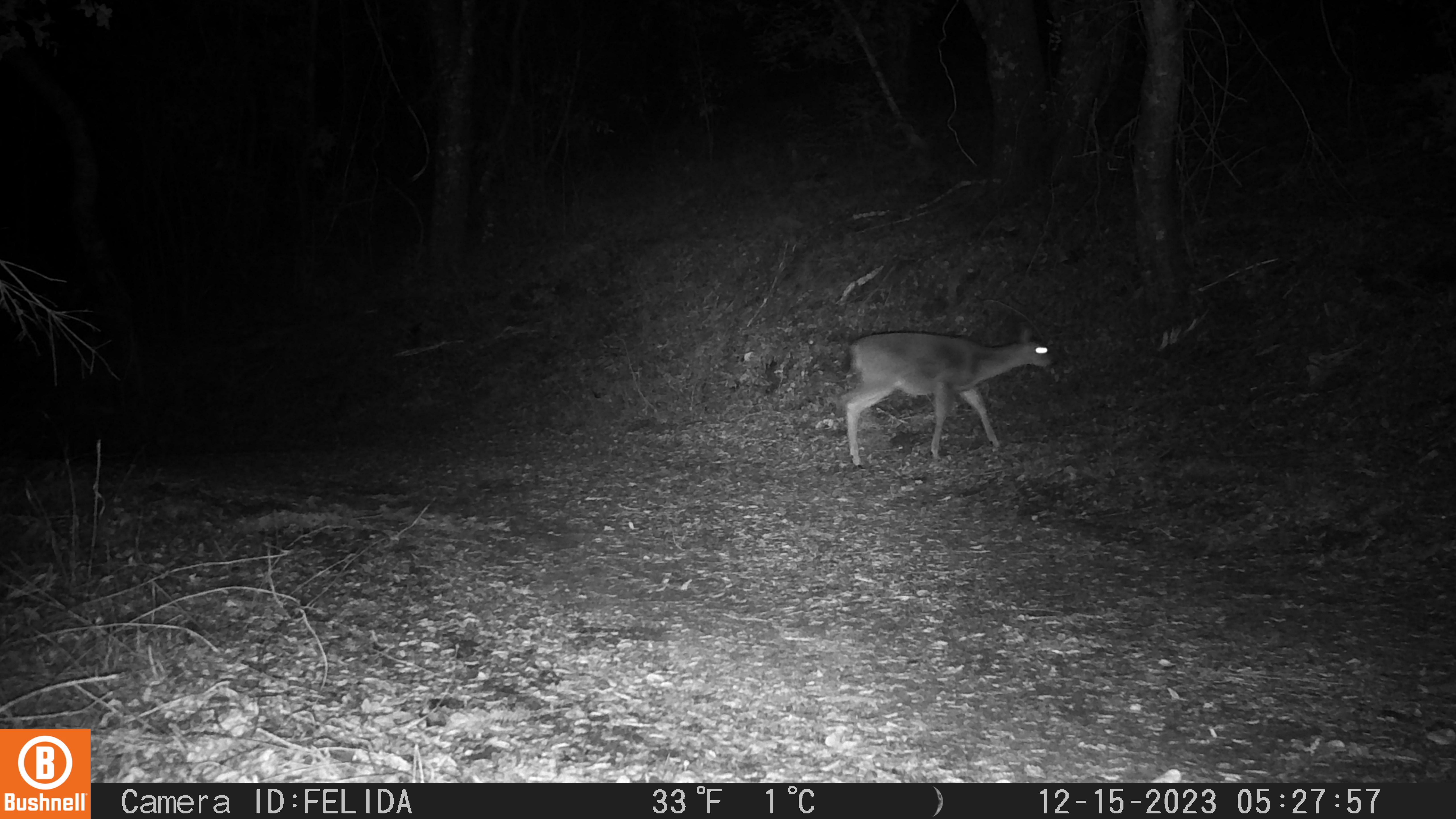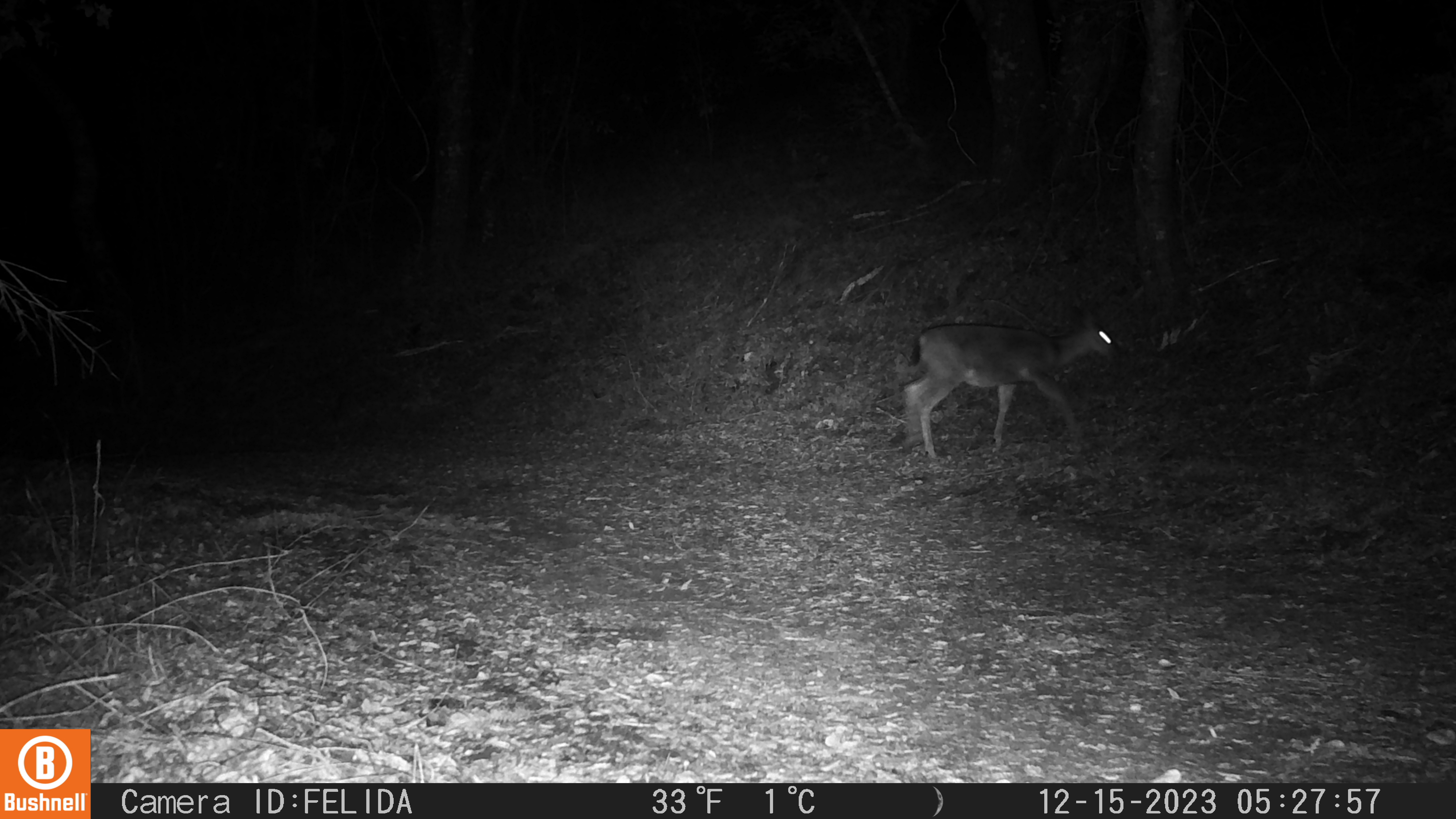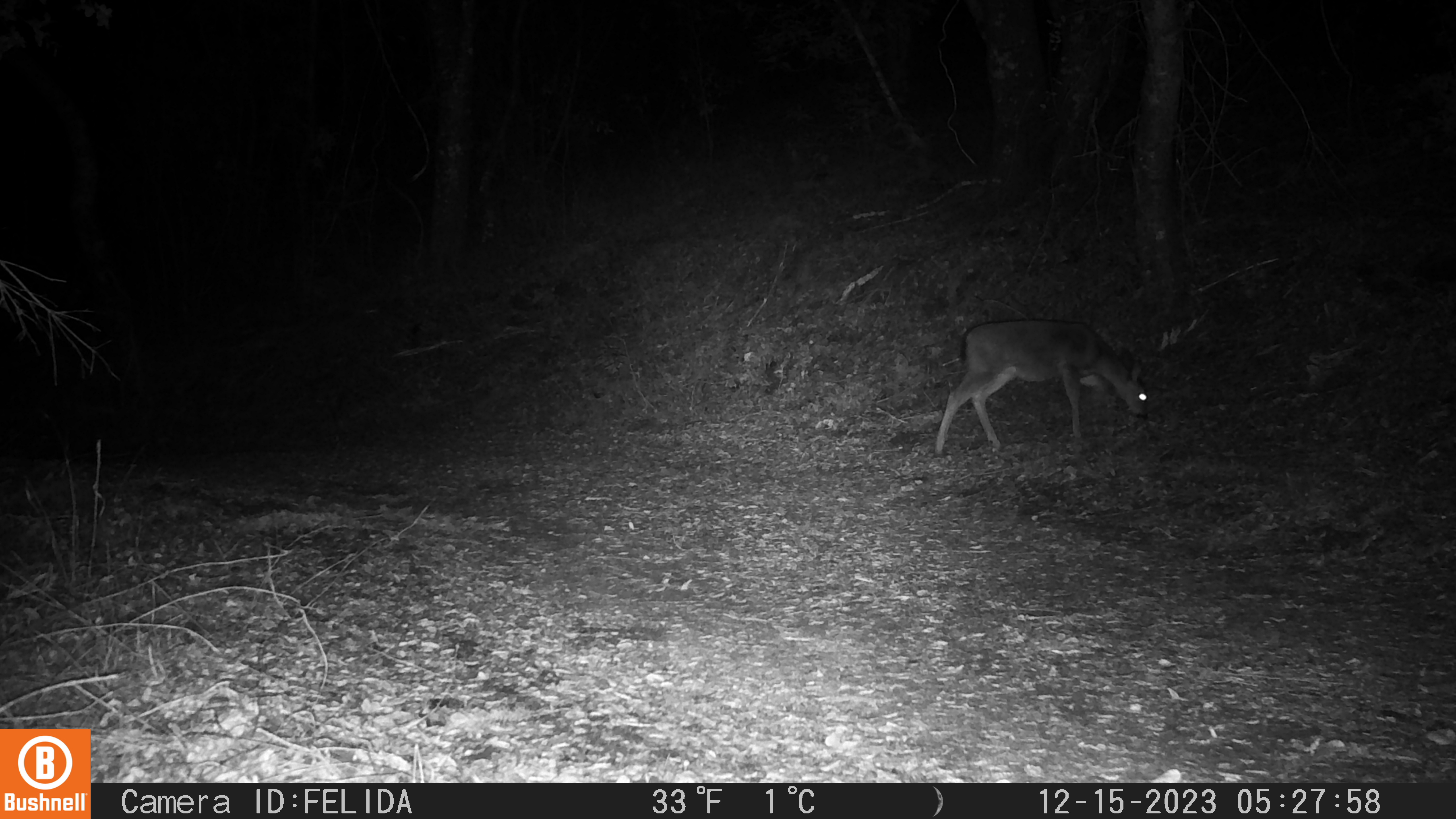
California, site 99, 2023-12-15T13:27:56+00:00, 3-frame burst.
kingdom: Animalia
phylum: Chordata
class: Mammalia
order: Artiodactyla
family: Cervidae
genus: Odocoileus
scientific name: Odocoileus hemionus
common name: mule deer